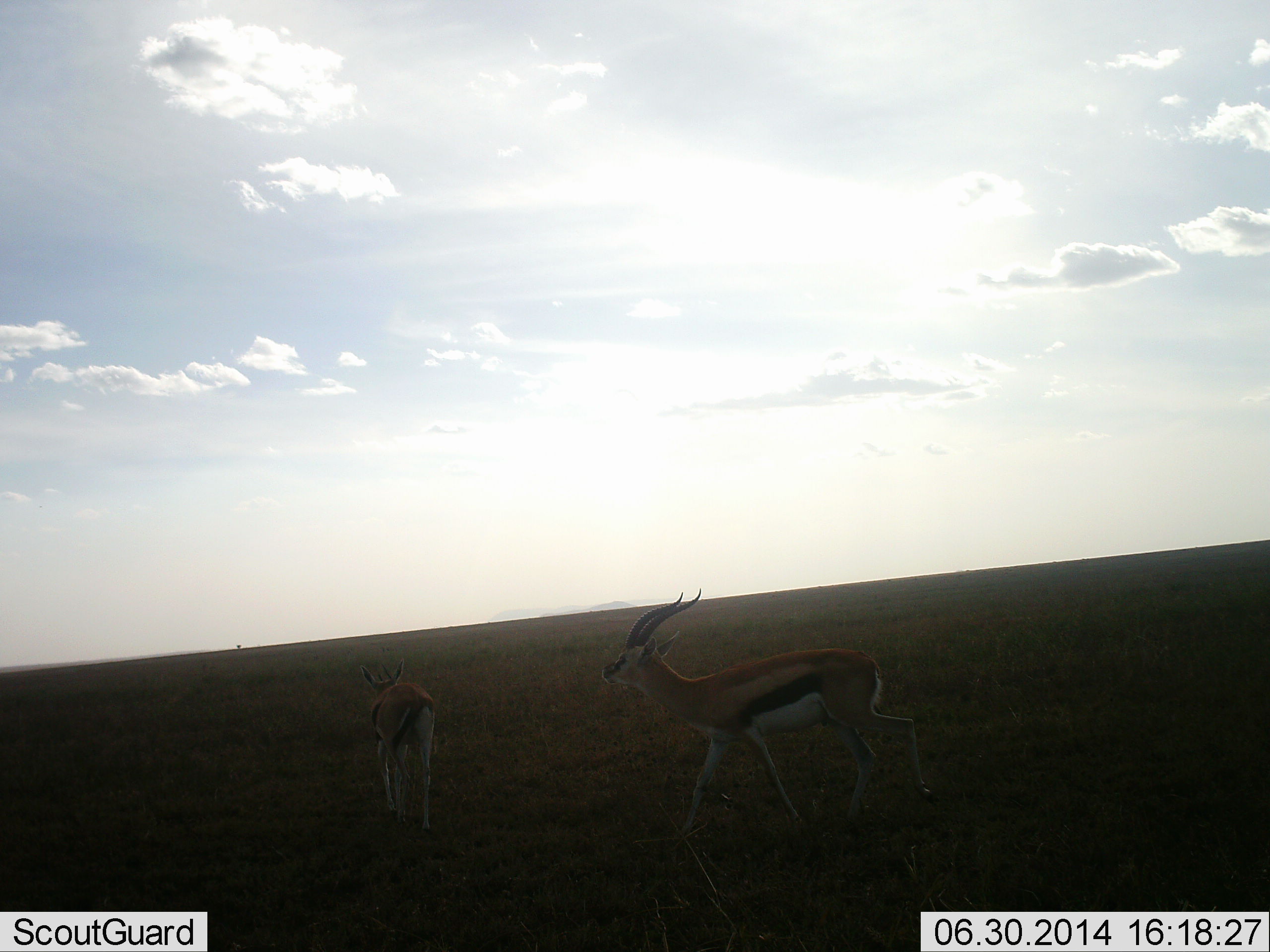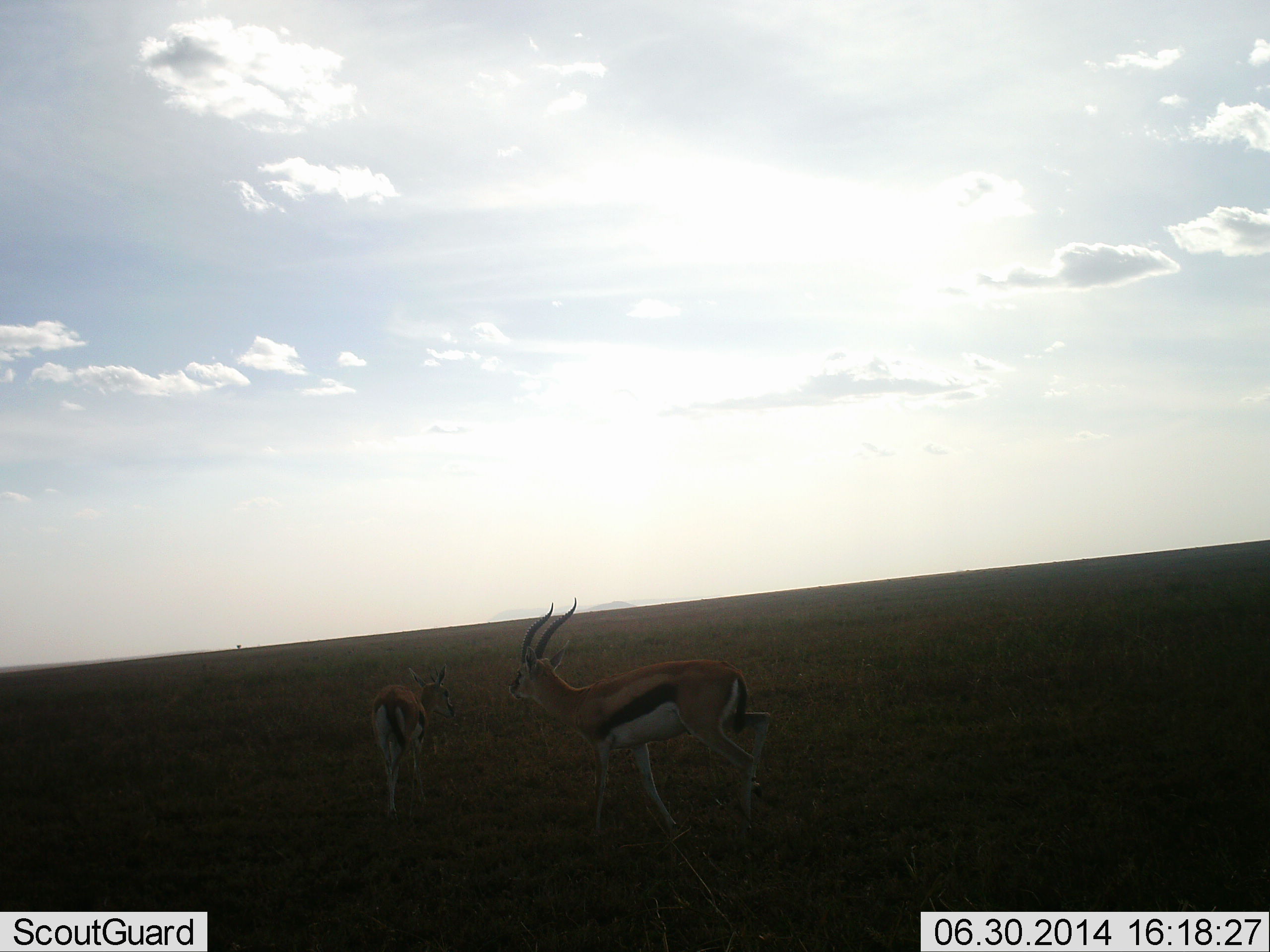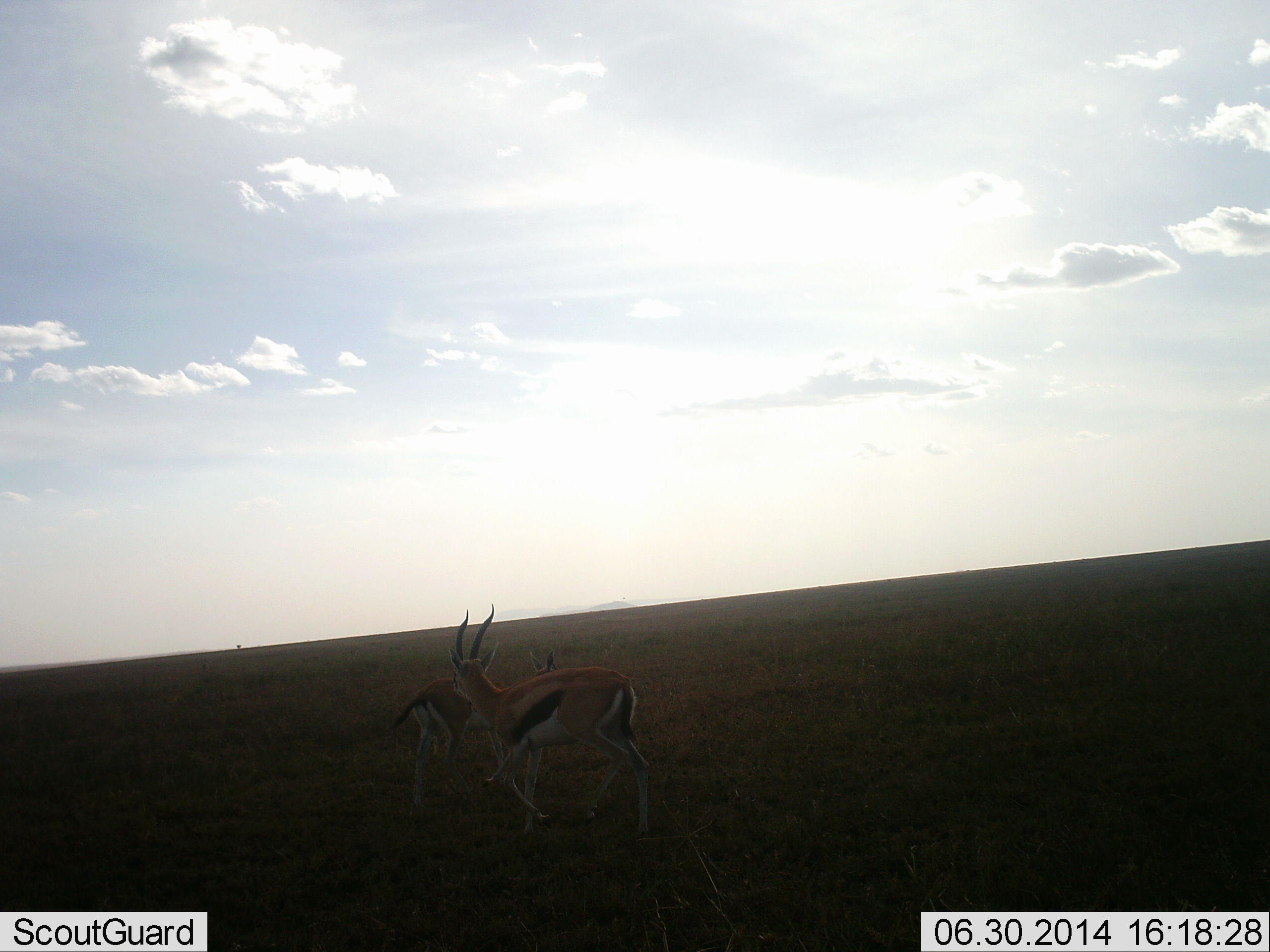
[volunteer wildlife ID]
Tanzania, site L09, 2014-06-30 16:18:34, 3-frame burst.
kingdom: Animalia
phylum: Chordata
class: Mammalia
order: Artiodactyla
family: Bovidae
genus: Eudorcas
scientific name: Eudorcas thomsonii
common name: thomson's gazelle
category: gazellethomsons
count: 2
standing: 25%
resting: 0%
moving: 75%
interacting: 17%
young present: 25%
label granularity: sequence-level